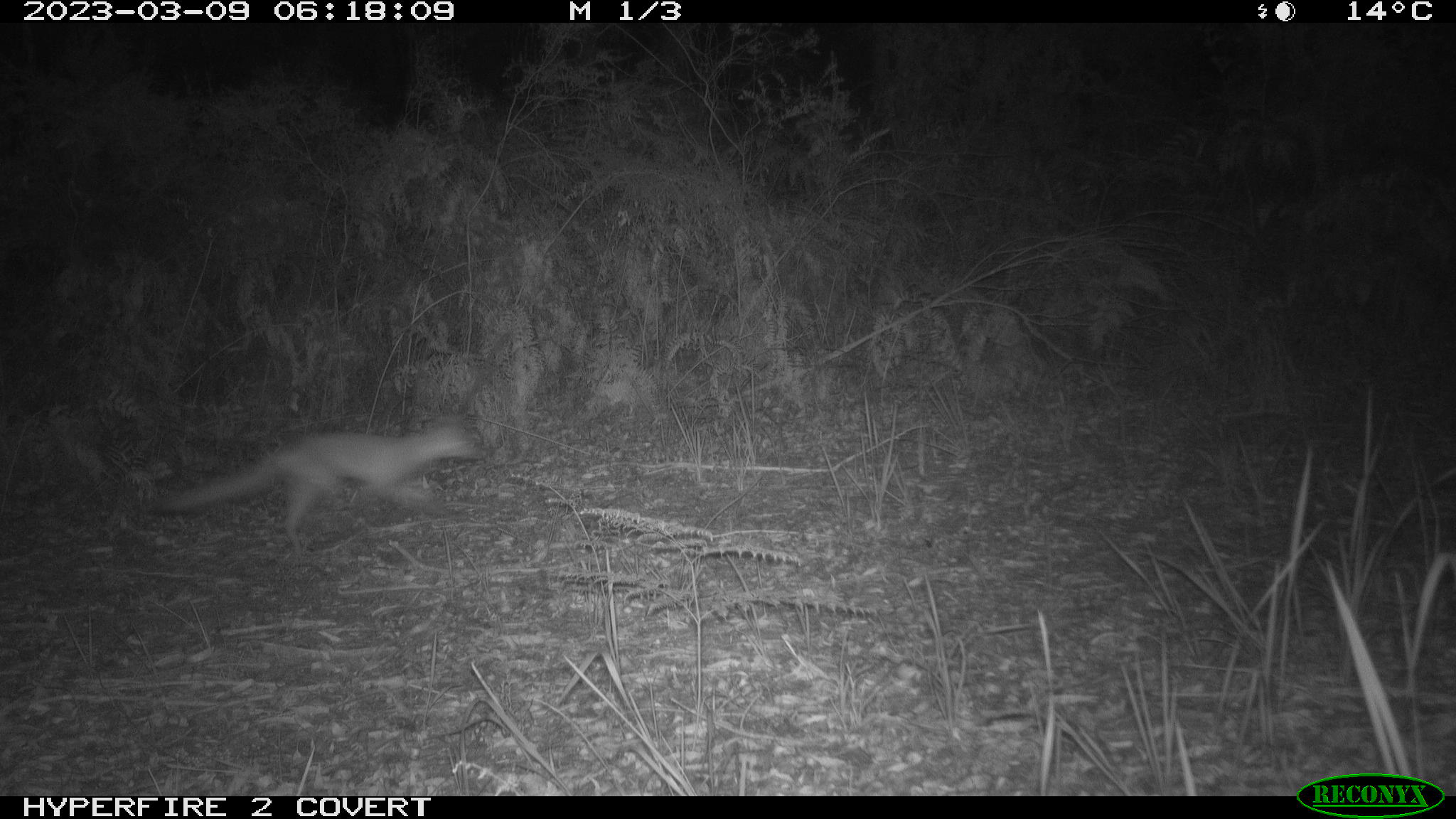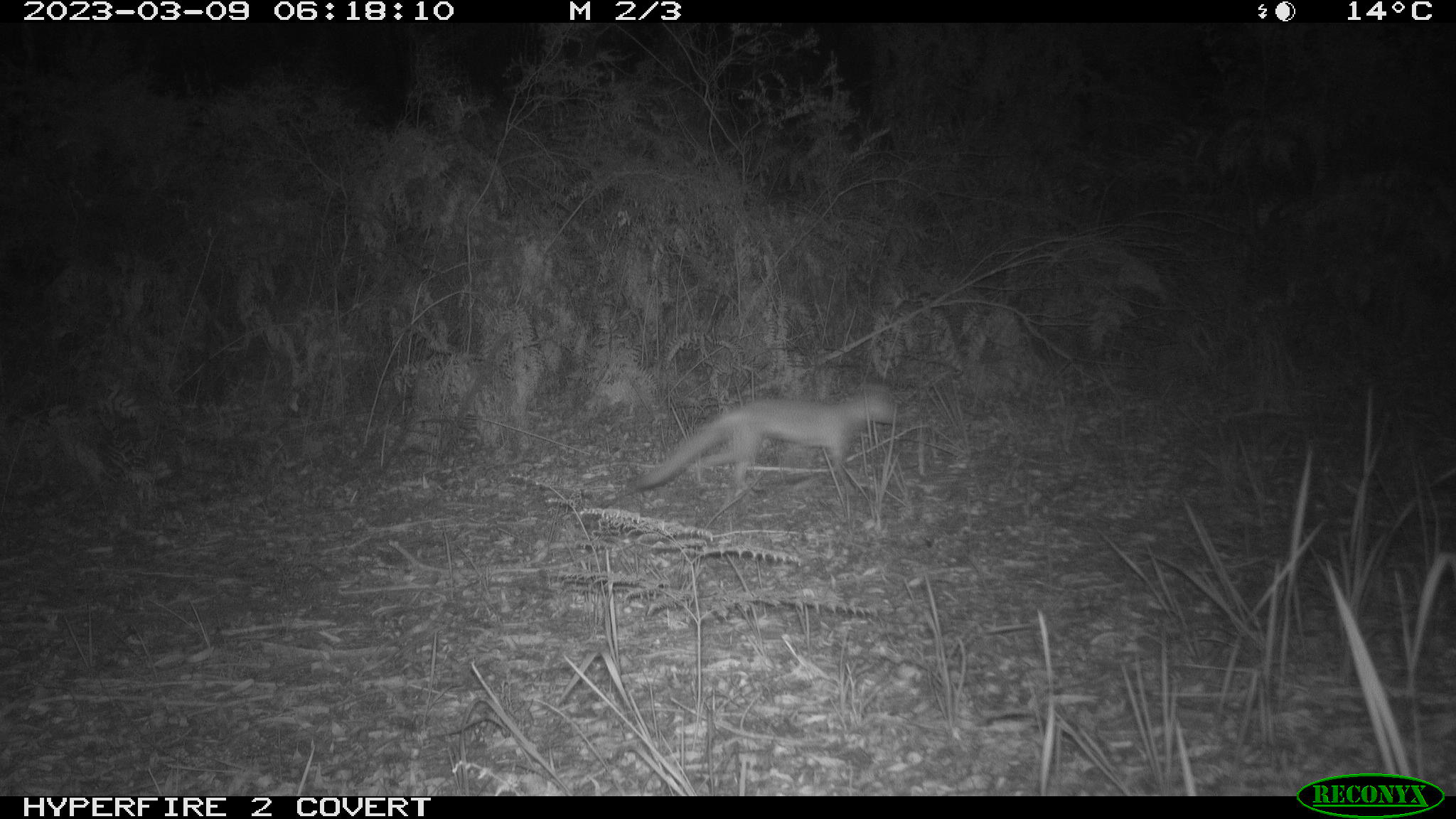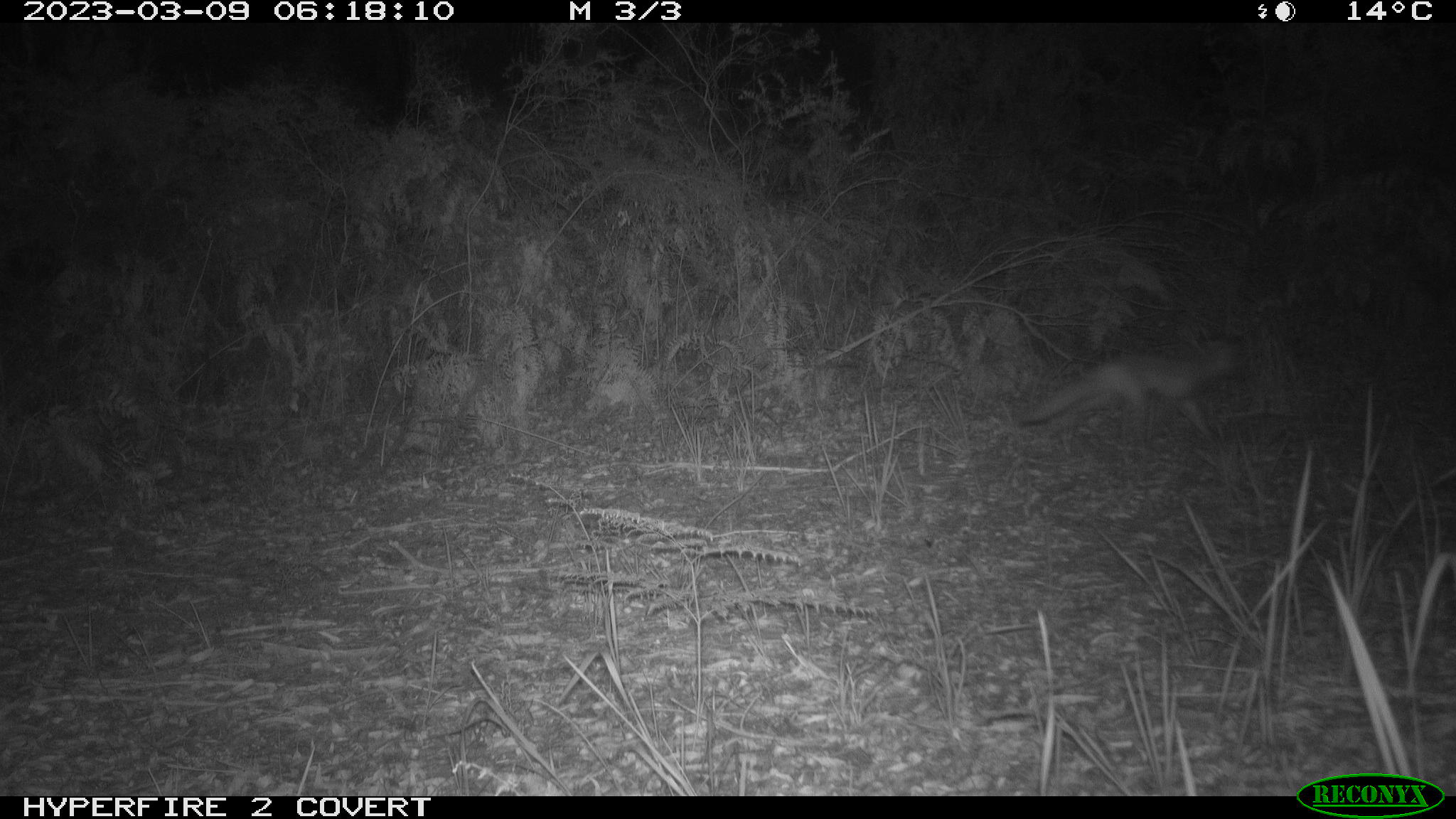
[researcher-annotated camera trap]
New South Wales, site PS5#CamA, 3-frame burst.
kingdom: Animalia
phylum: Chordata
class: Mammalia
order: Carnivora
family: Canidae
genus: Vulpes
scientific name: Vulpes vulpes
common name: red fox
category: fox